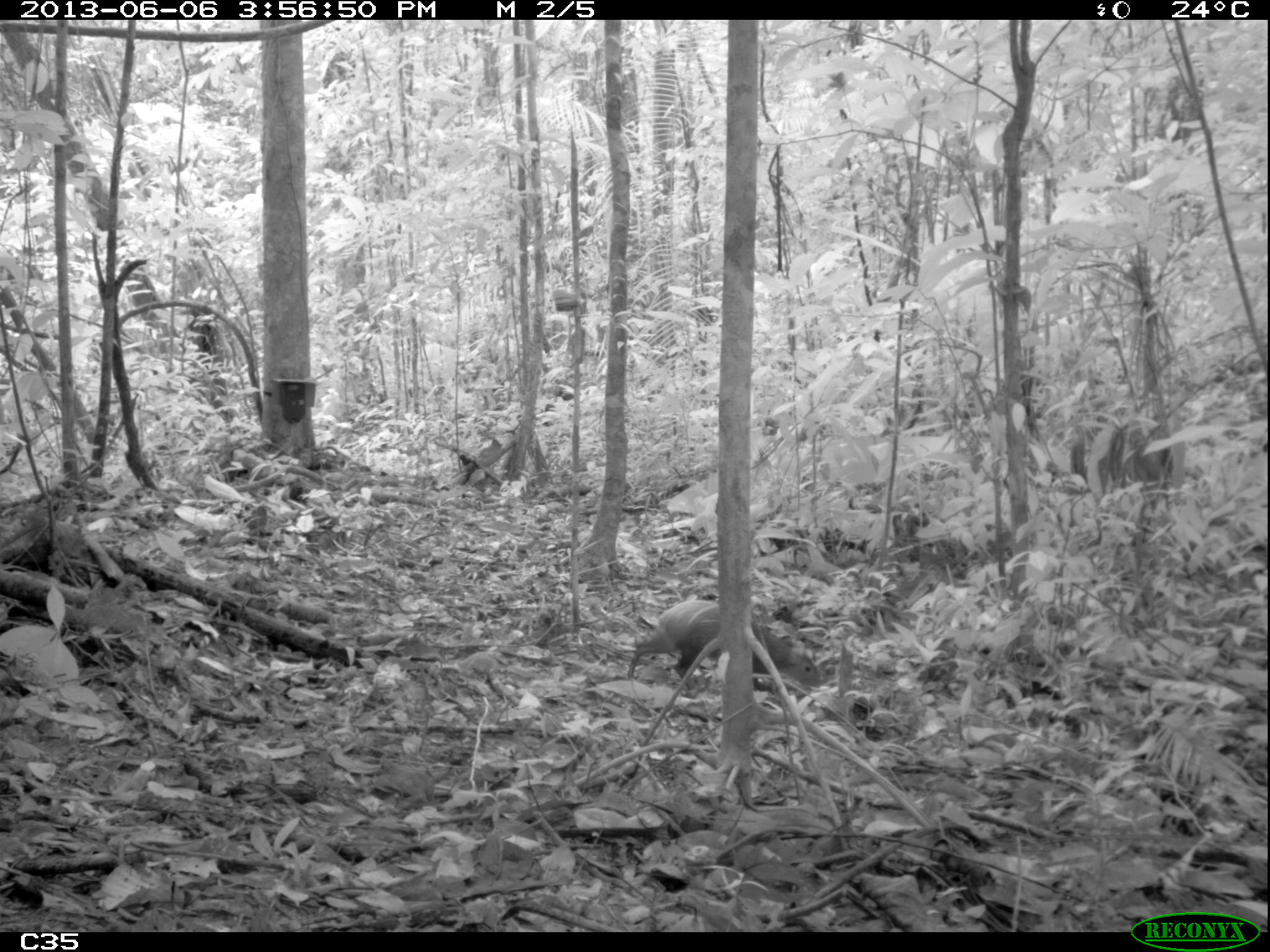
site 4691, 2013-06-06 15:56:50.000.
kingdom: Animalia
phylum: Chordata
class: Mammalia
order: Rodentia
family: Dasyproctidae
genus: Dasyprocta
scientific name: Dasyprocta leporina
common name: red-rumped agouti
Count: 1.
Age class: adult.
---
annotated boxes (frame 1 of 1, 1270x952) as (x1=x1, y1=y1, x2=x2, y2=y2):
dasyprocta leporina: (x1=627, y1=601, x2=823, y2=698)